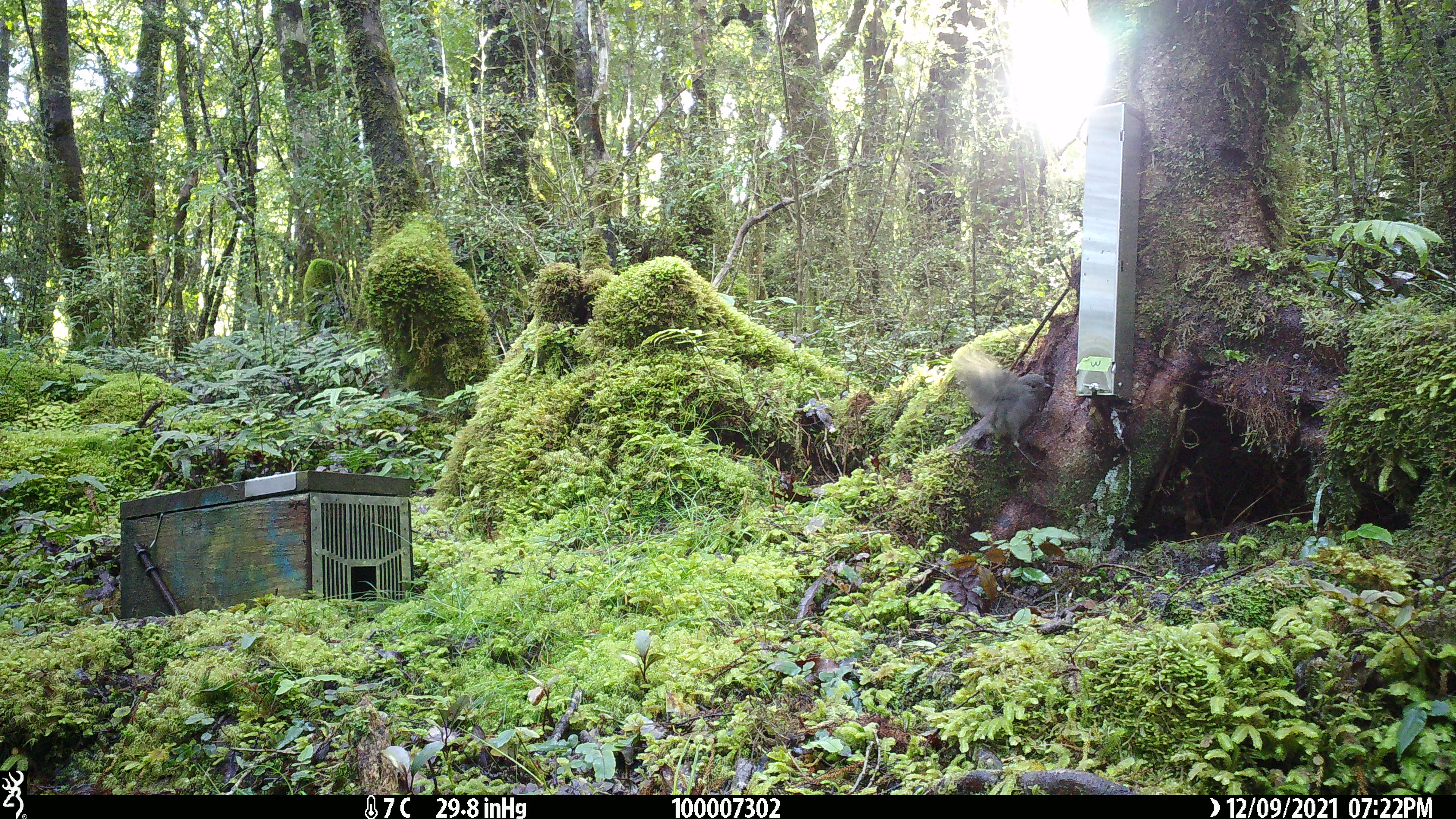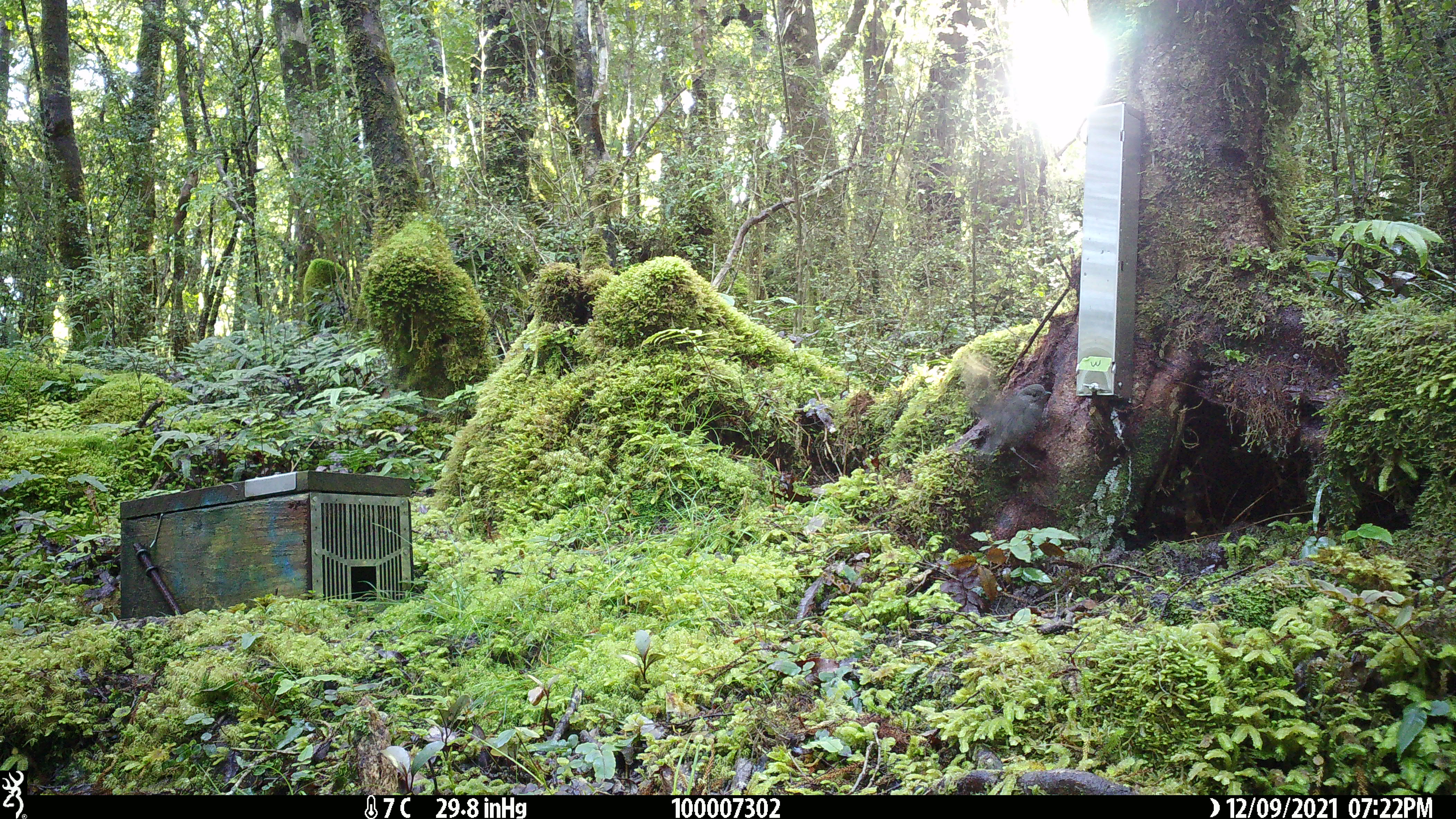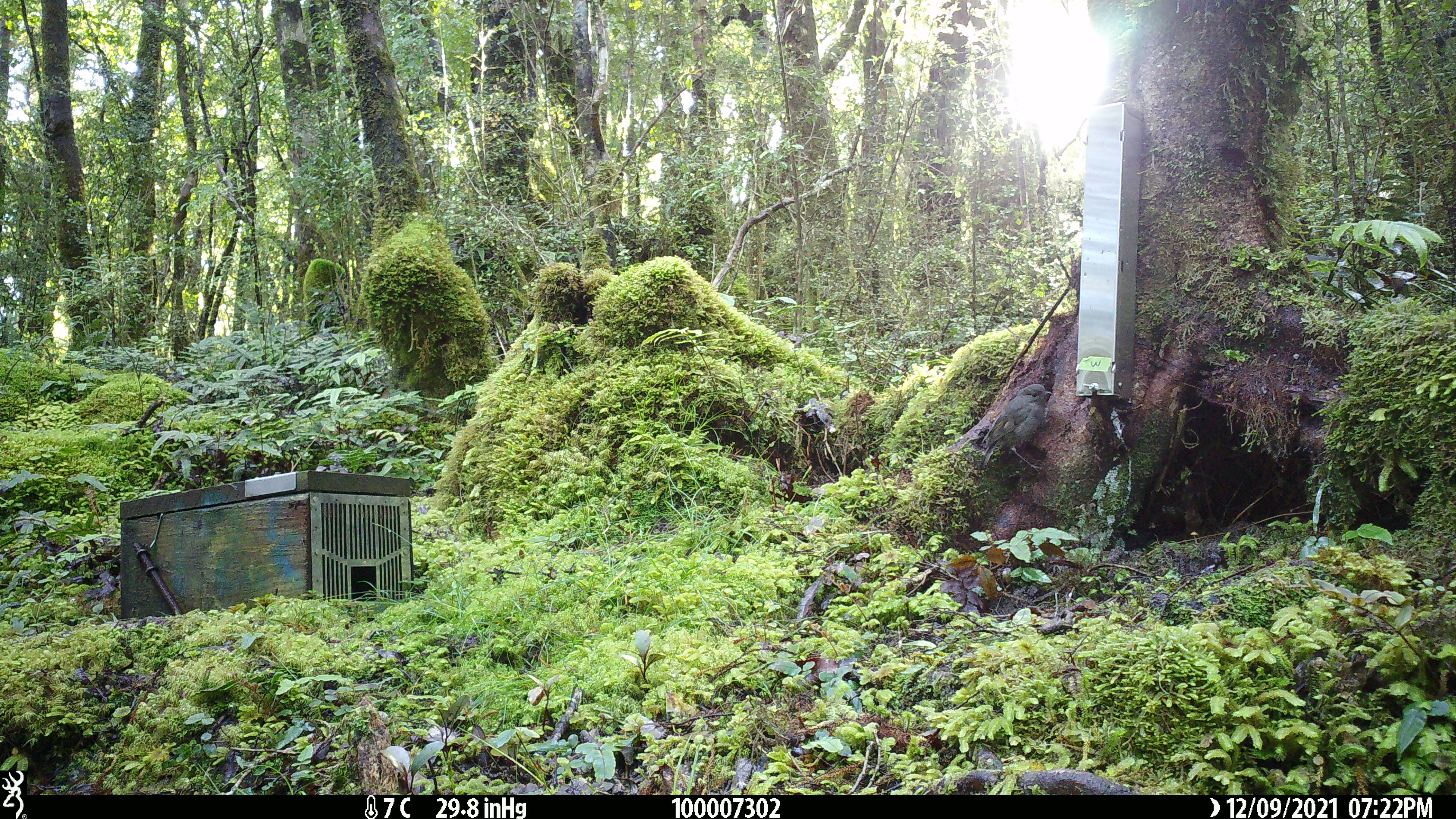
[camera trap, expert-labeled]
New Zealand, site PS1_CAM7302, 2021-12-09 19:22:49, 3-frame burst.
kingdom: Animalia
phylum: Chordata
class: Aves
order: Passeriformes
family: Petroicidae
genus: Petroica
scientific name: Petroica australis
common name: new zealand robin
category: robin